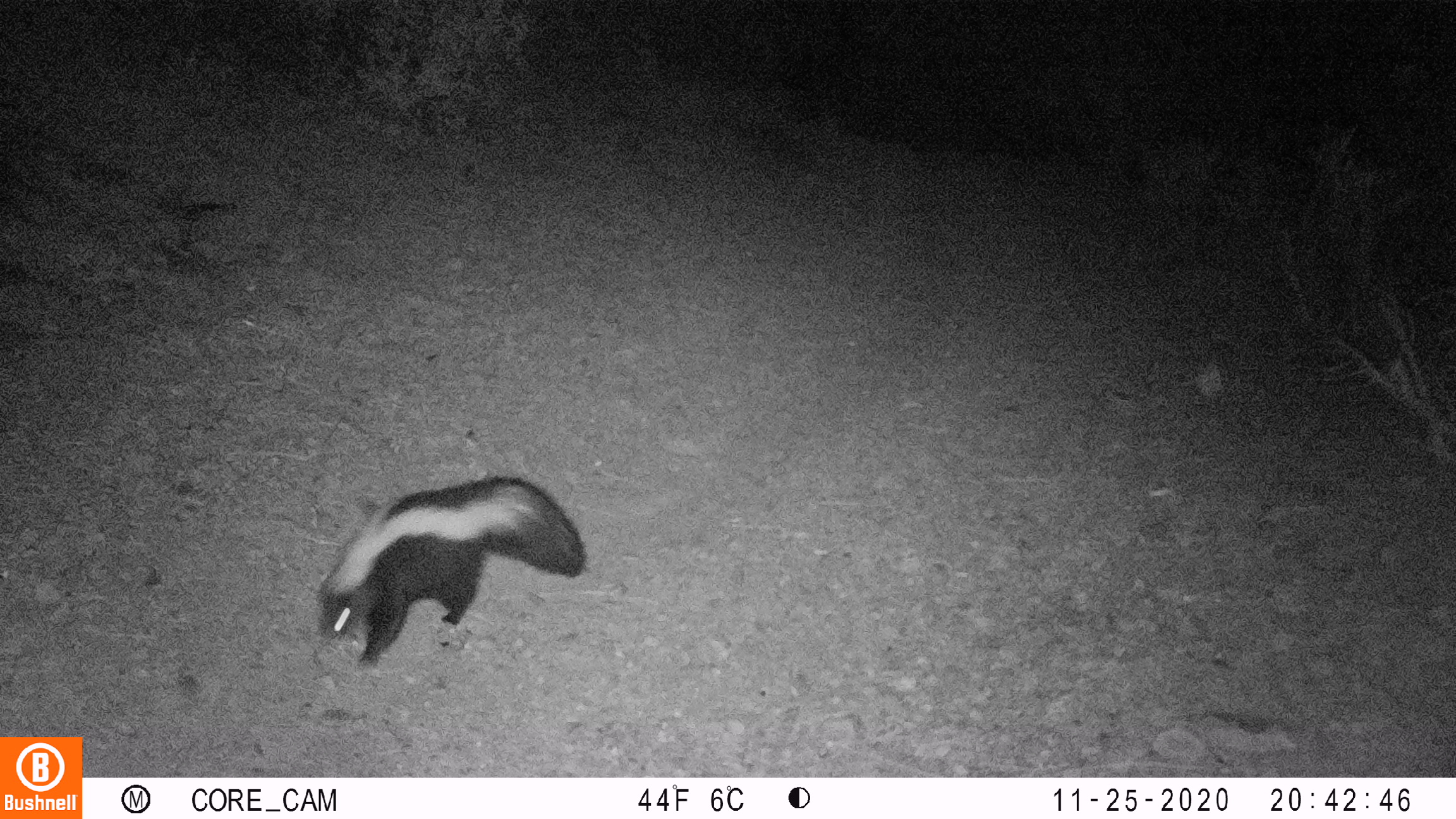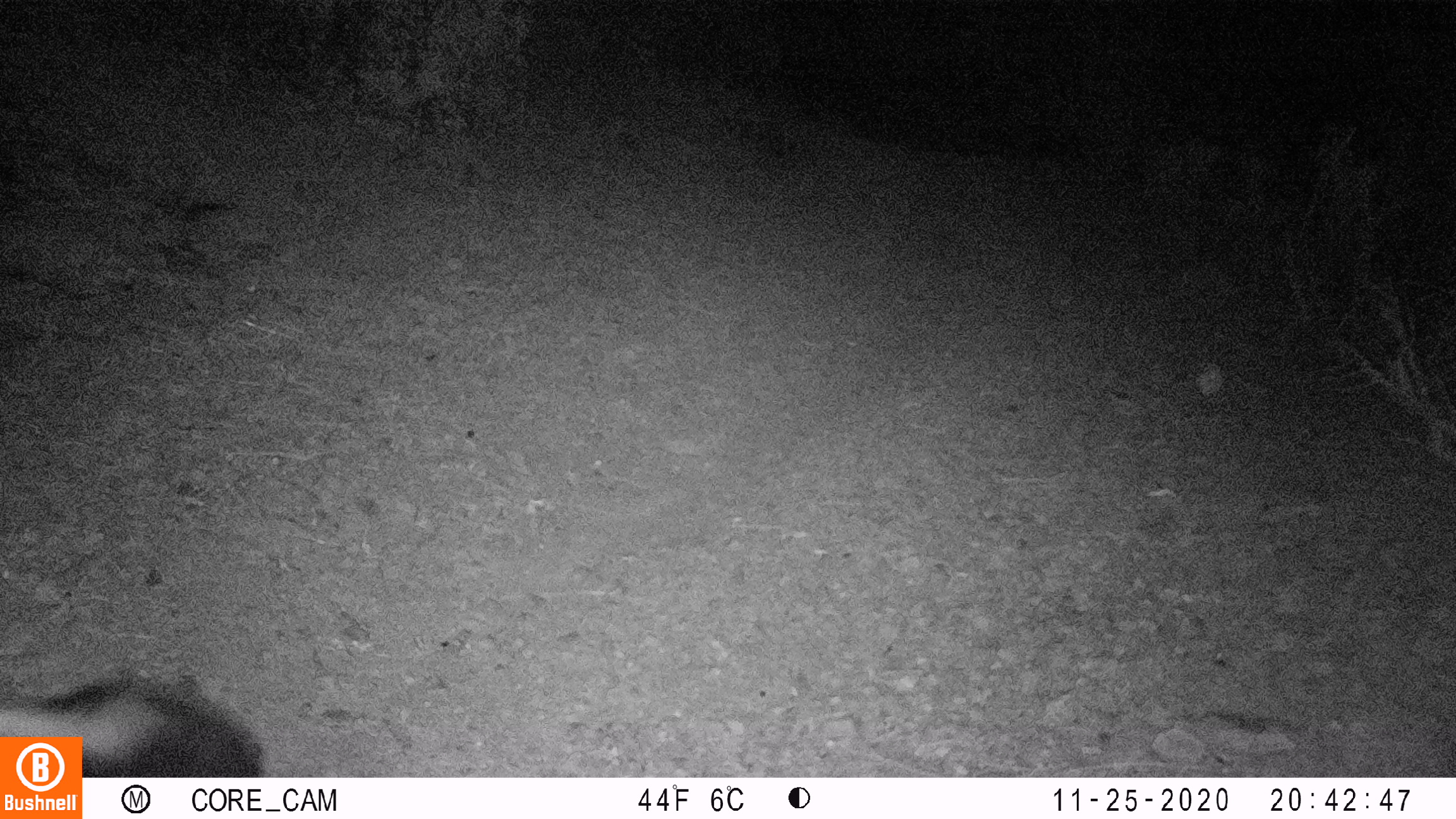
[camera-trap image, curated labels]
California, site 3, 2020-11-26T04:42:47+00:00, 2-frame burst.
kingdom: Animalia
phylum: Chordata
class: Mammalia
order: Carnivora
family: Mephitidae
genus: Mephitis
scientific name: Mephitis mephitis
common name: striped skunk